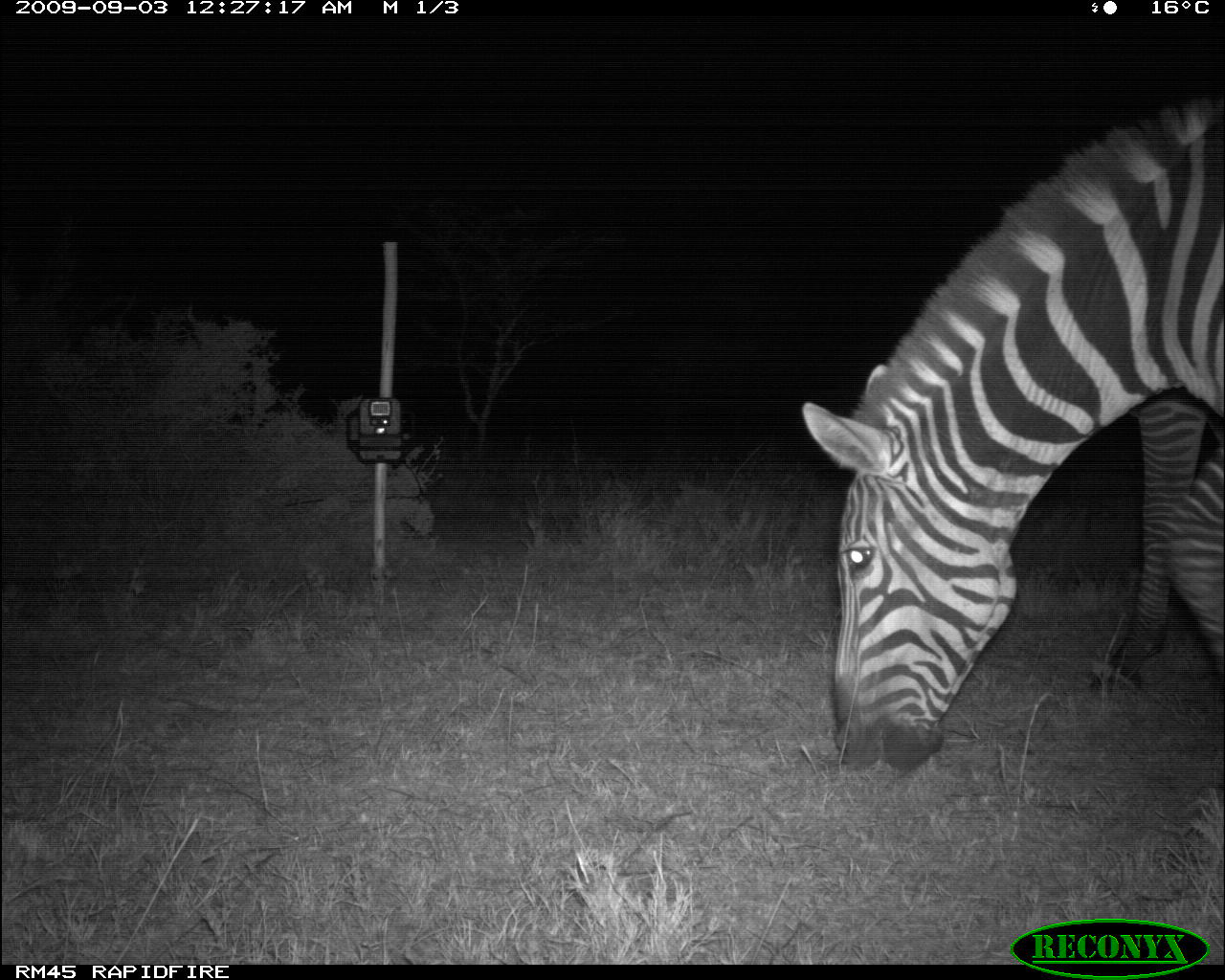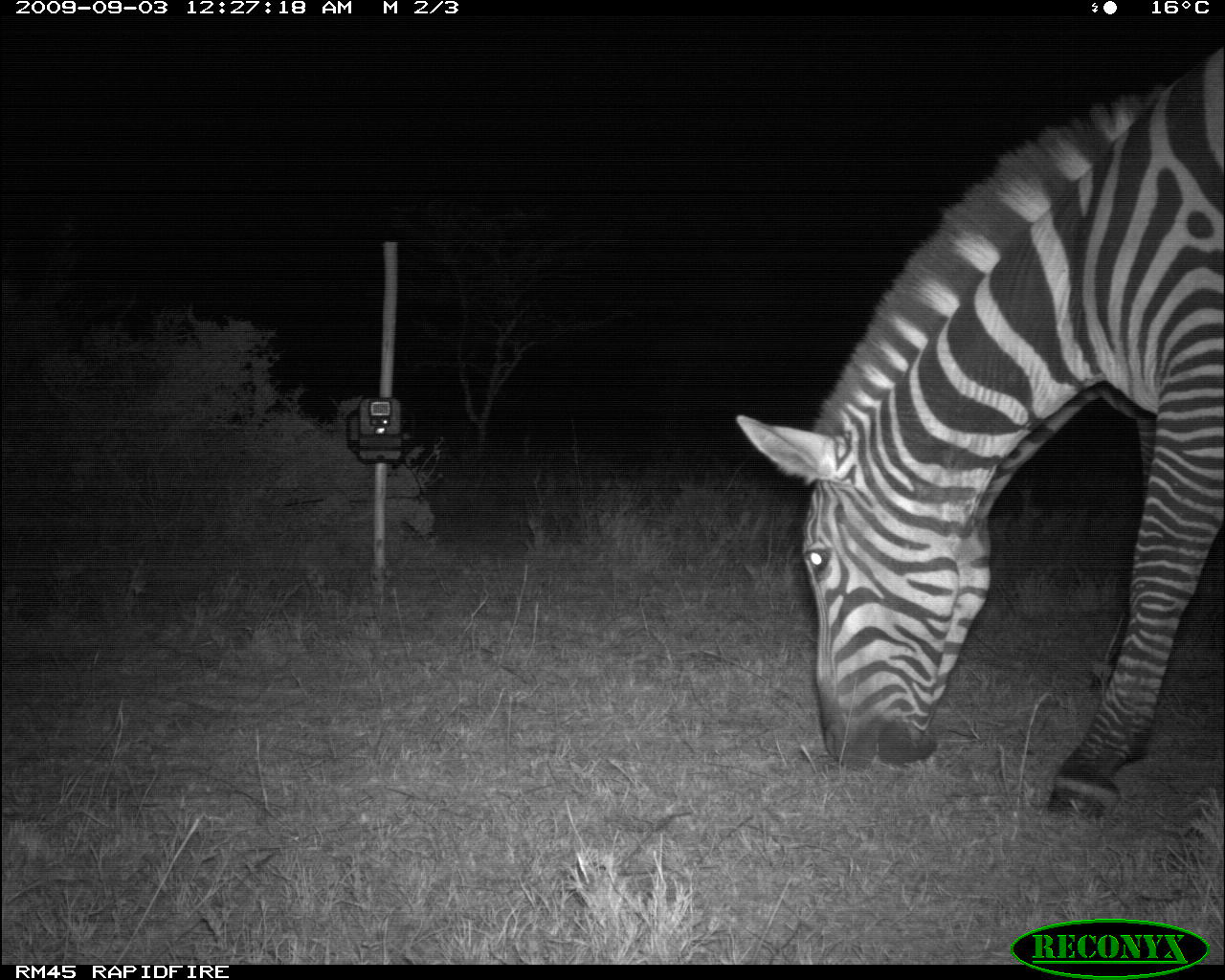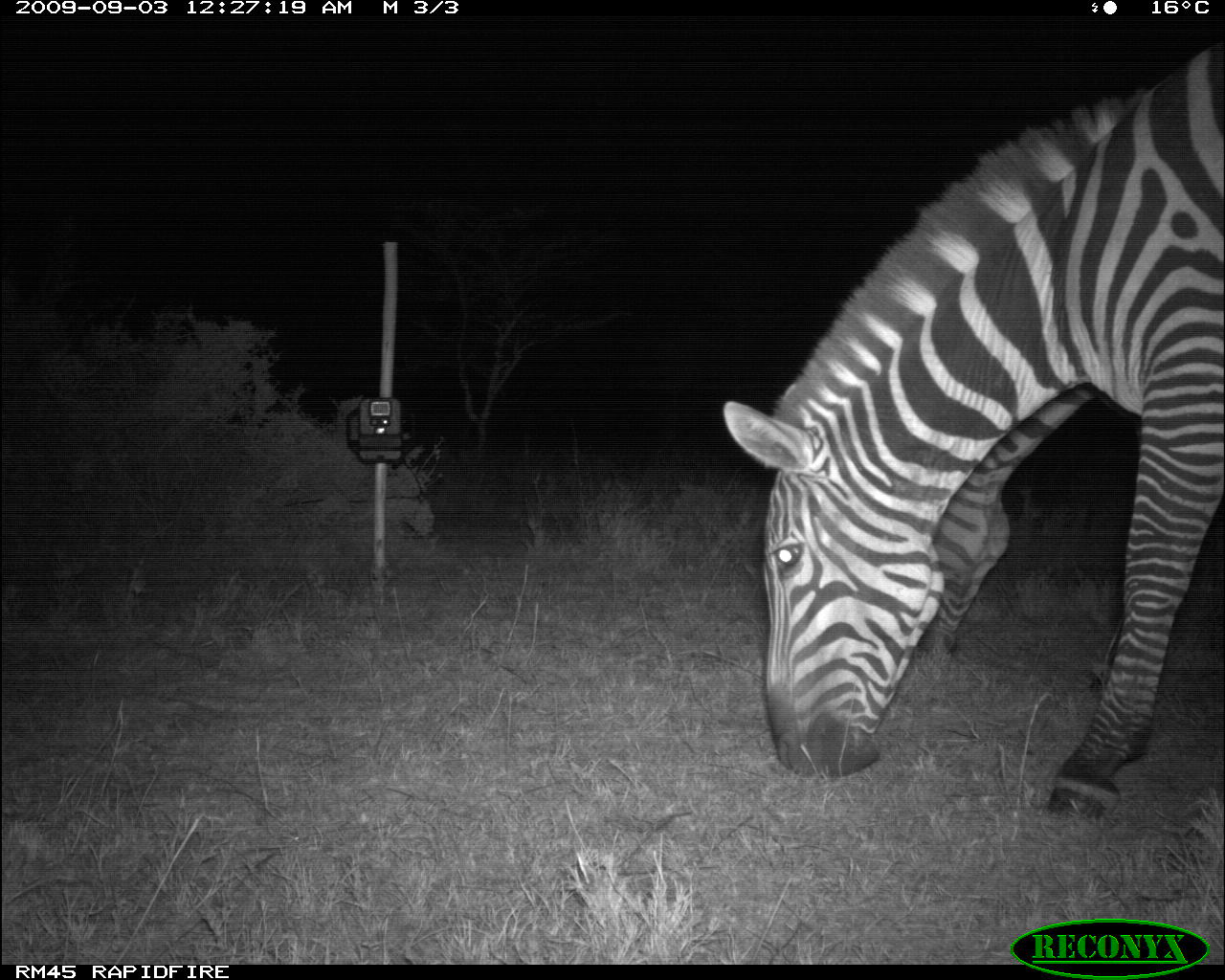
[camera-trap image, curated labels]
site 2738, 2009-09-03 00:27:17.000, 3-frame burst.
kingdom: Animalia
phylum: Chordata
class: Mammalia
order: Perissodactyla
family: Equidae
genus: Equus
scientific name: Equus quagga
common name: plains zebra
Equus quagga (plains zebra), count 2.